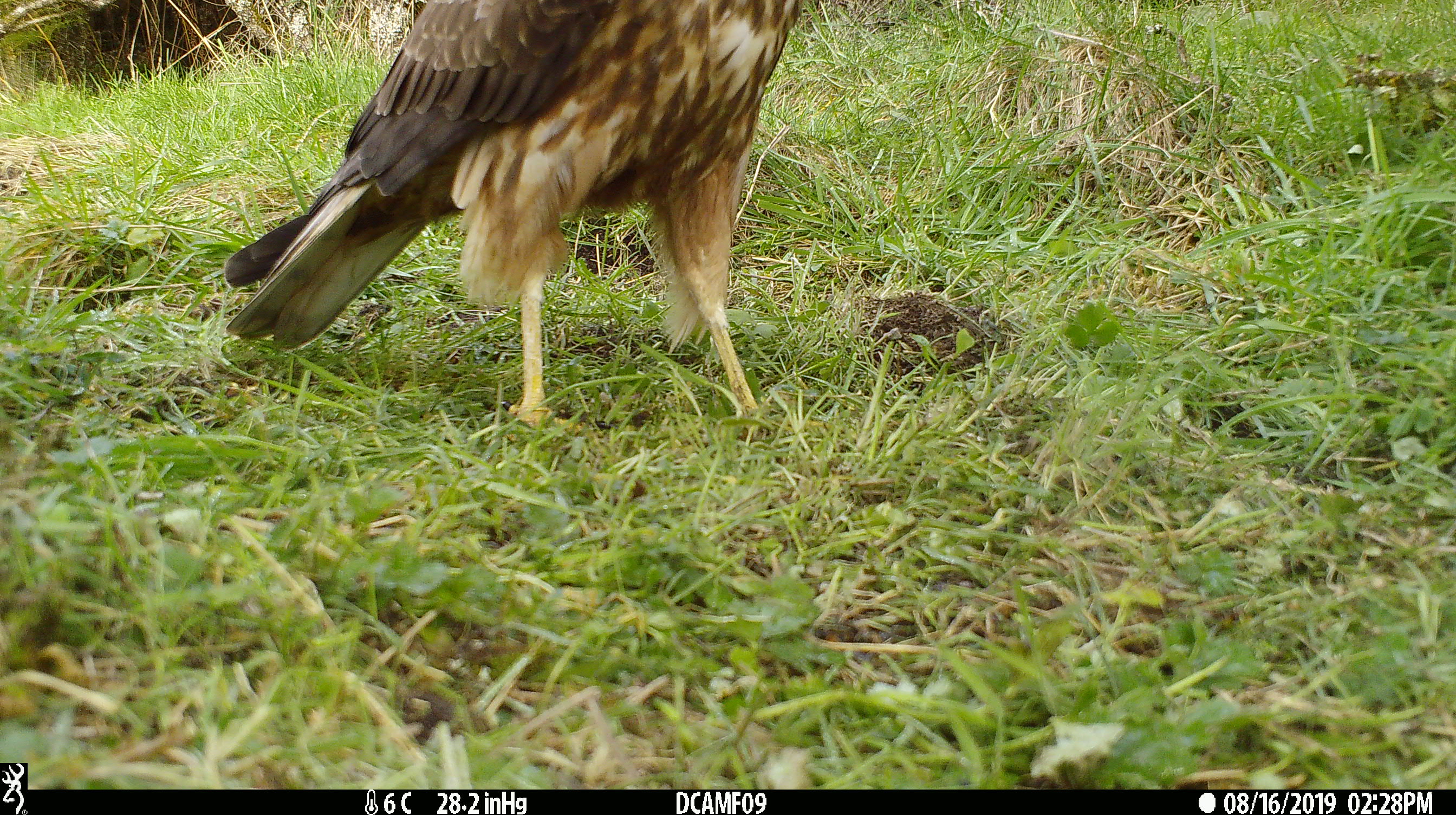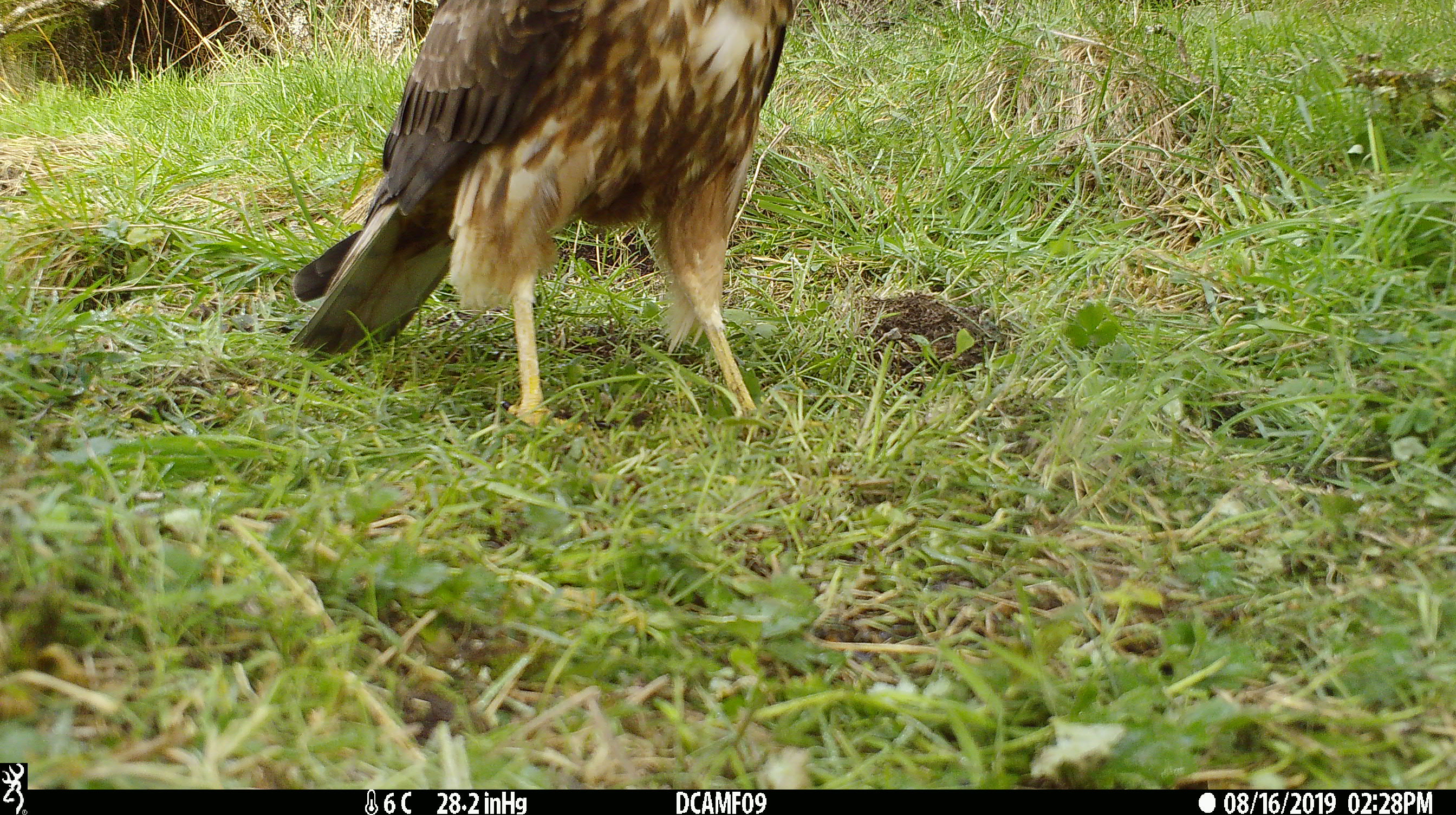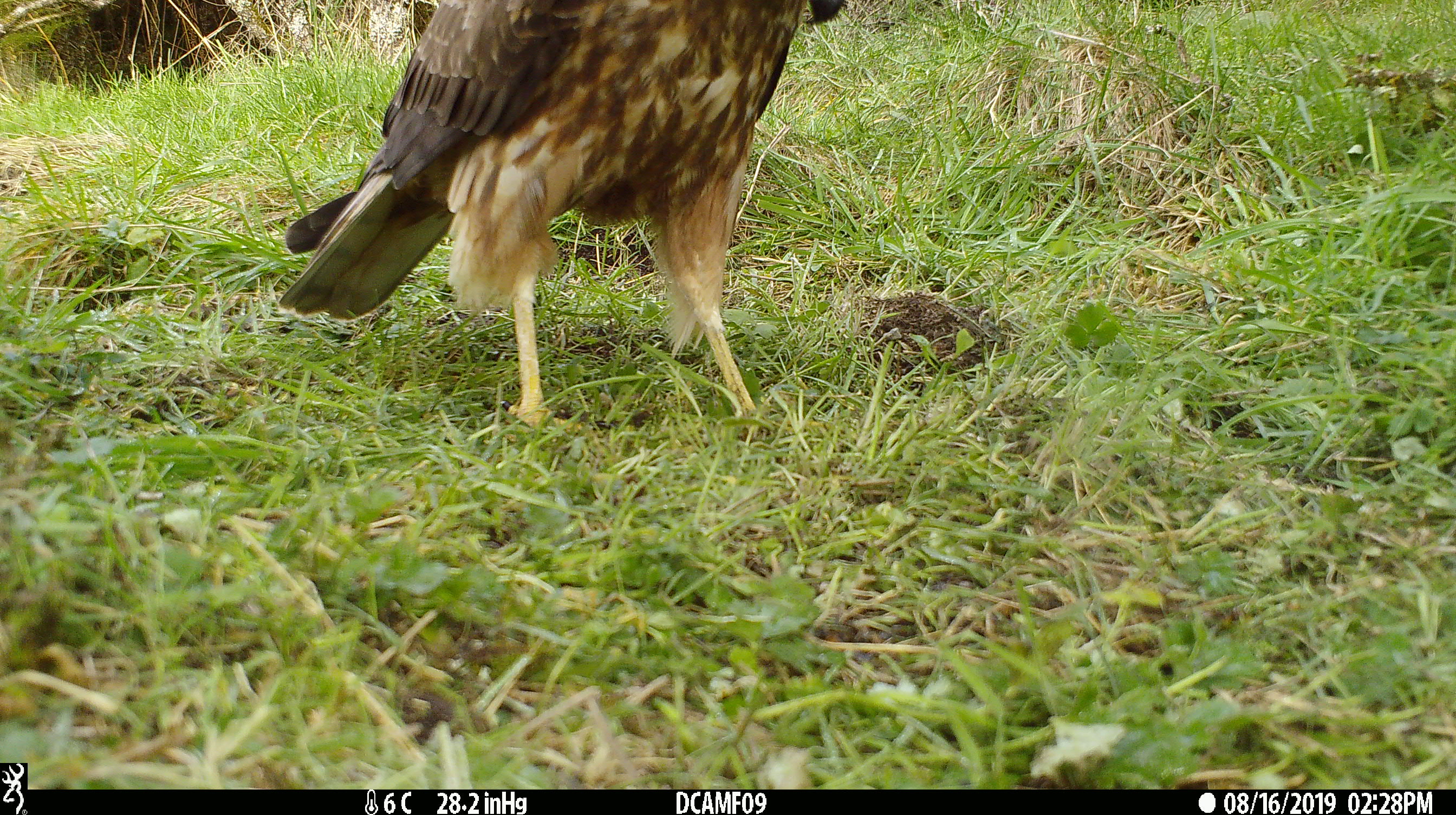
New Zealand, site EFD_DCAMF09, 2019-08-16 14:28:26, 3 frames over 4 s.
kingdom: Animalia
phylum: Chordata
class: Aves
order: Accipitriformes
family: Accipitridae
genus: Circus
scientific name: Circus approximans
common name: swamp harrier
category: harrier